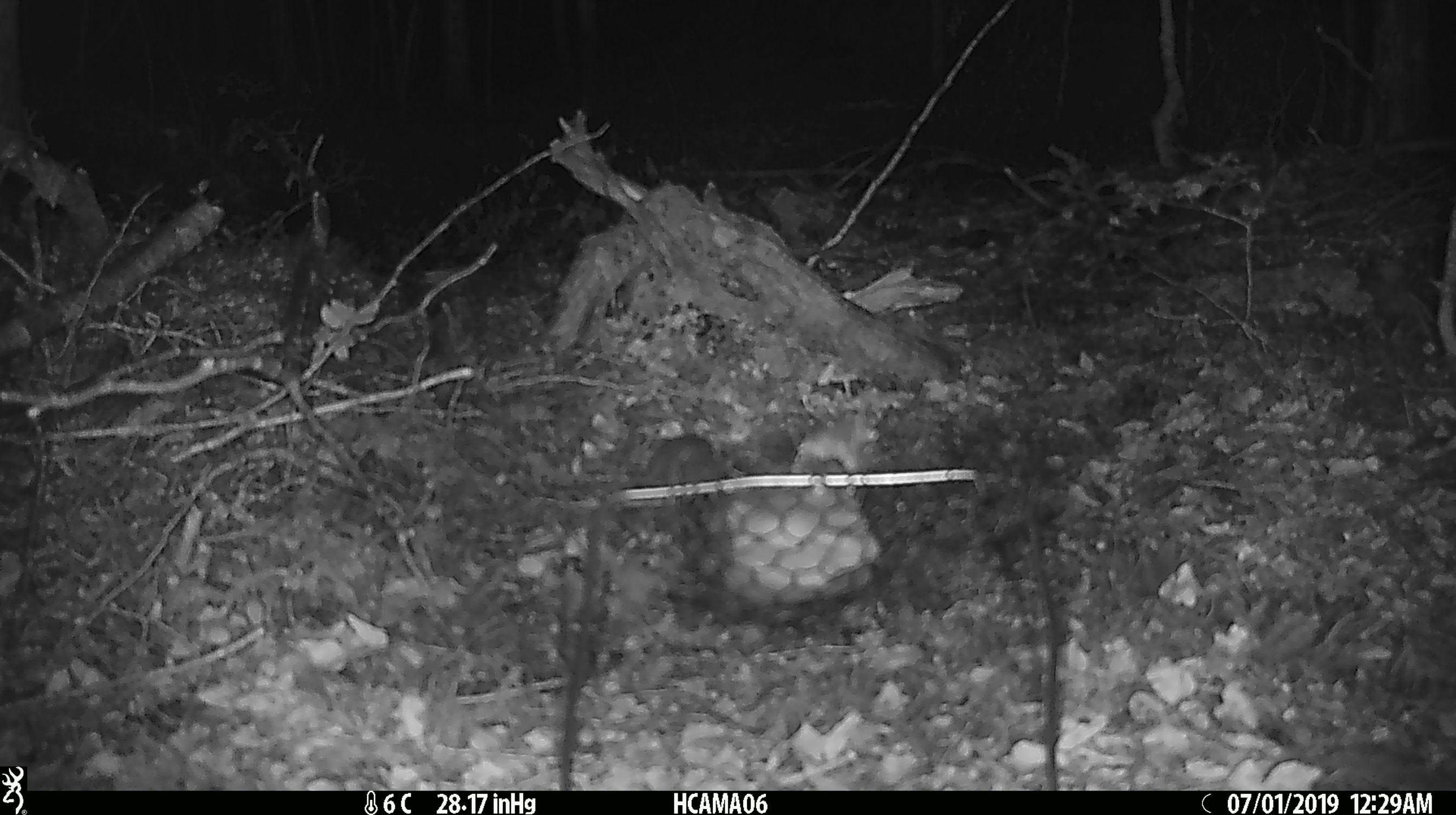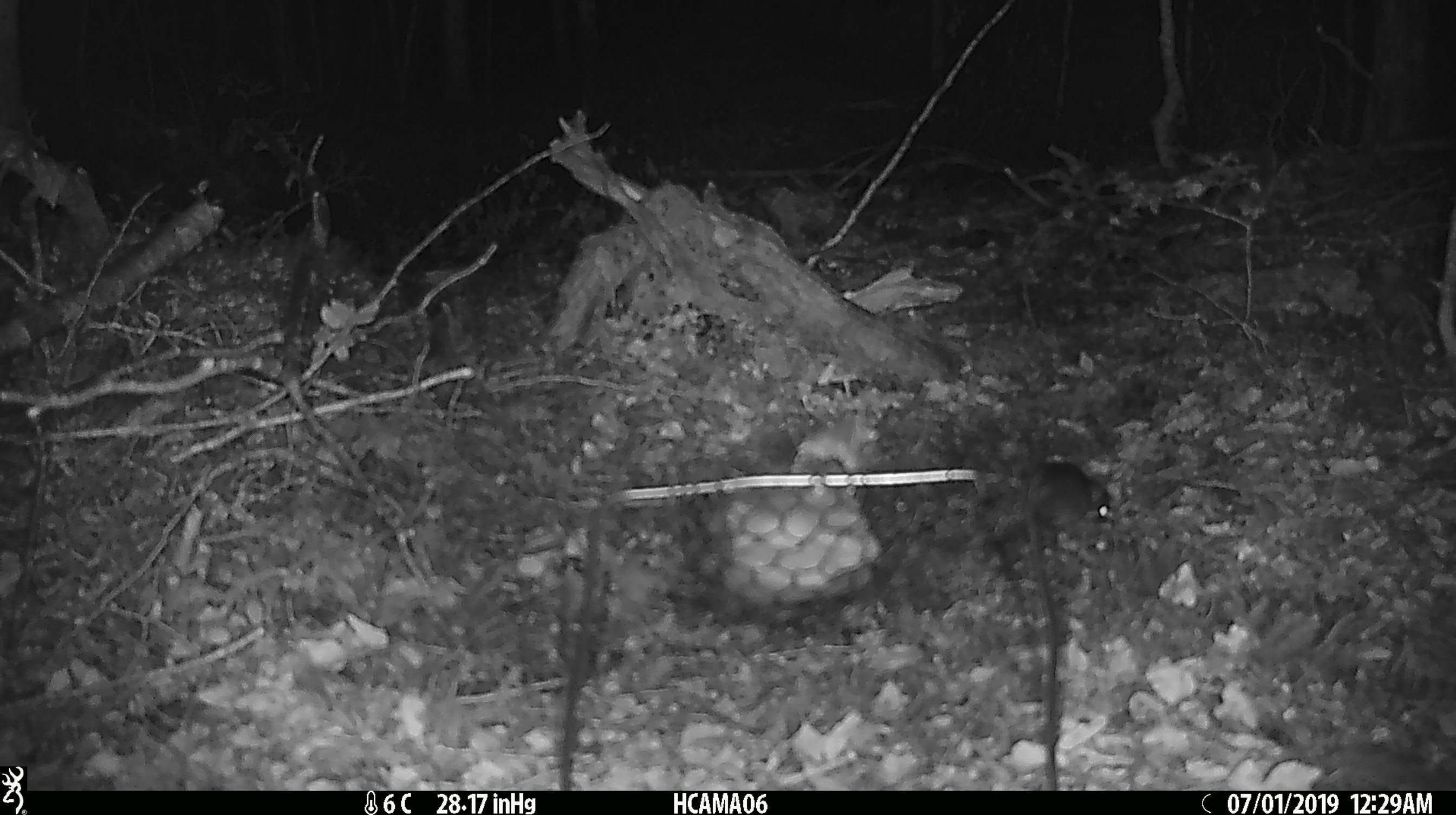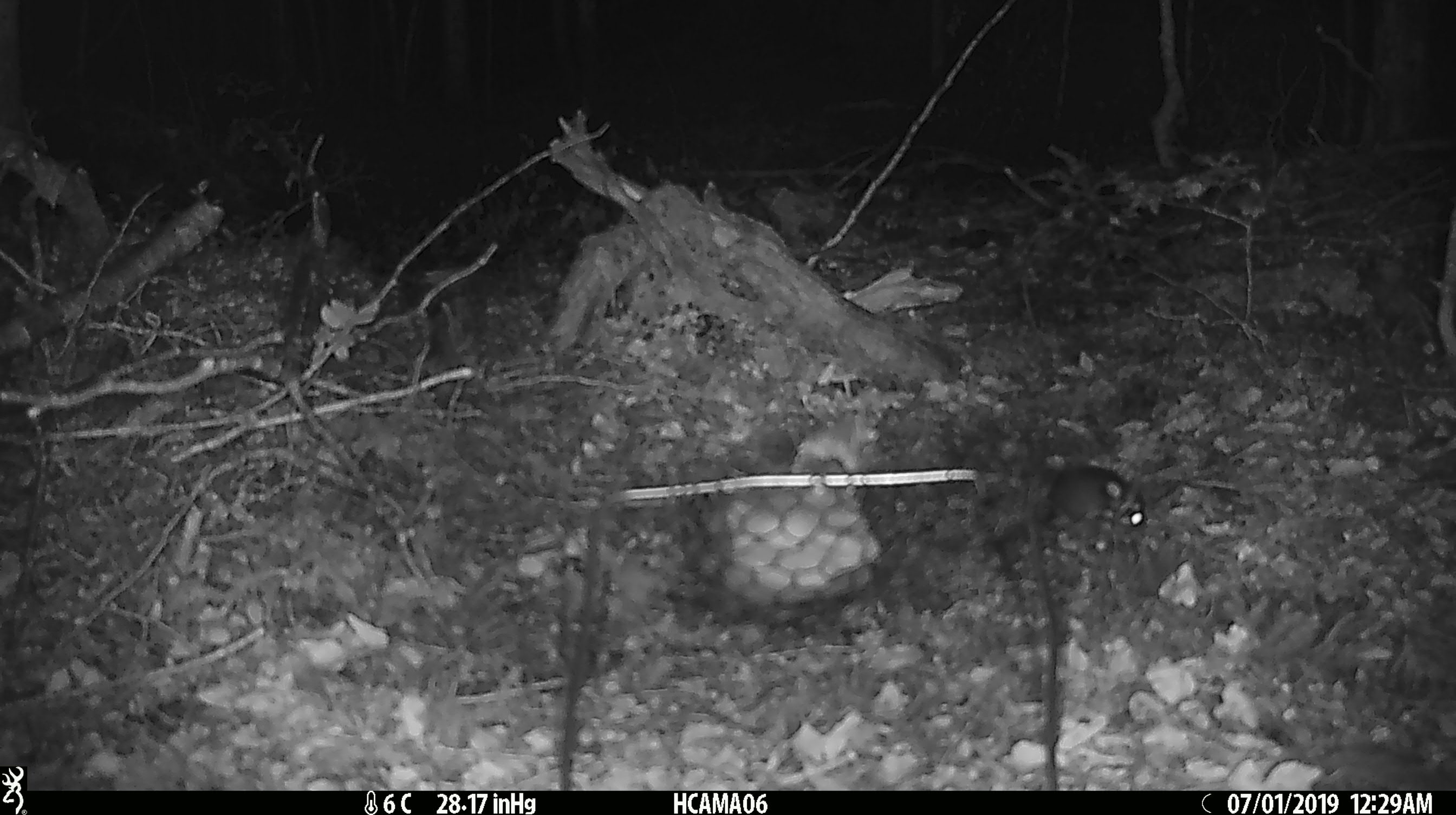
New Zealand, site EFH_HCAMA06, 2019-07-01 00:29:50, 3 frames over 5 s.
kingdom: Animalia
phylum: Chordata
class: Mammalia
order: Rodentia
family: Muridae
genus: Mus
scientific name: Mus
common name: mouse